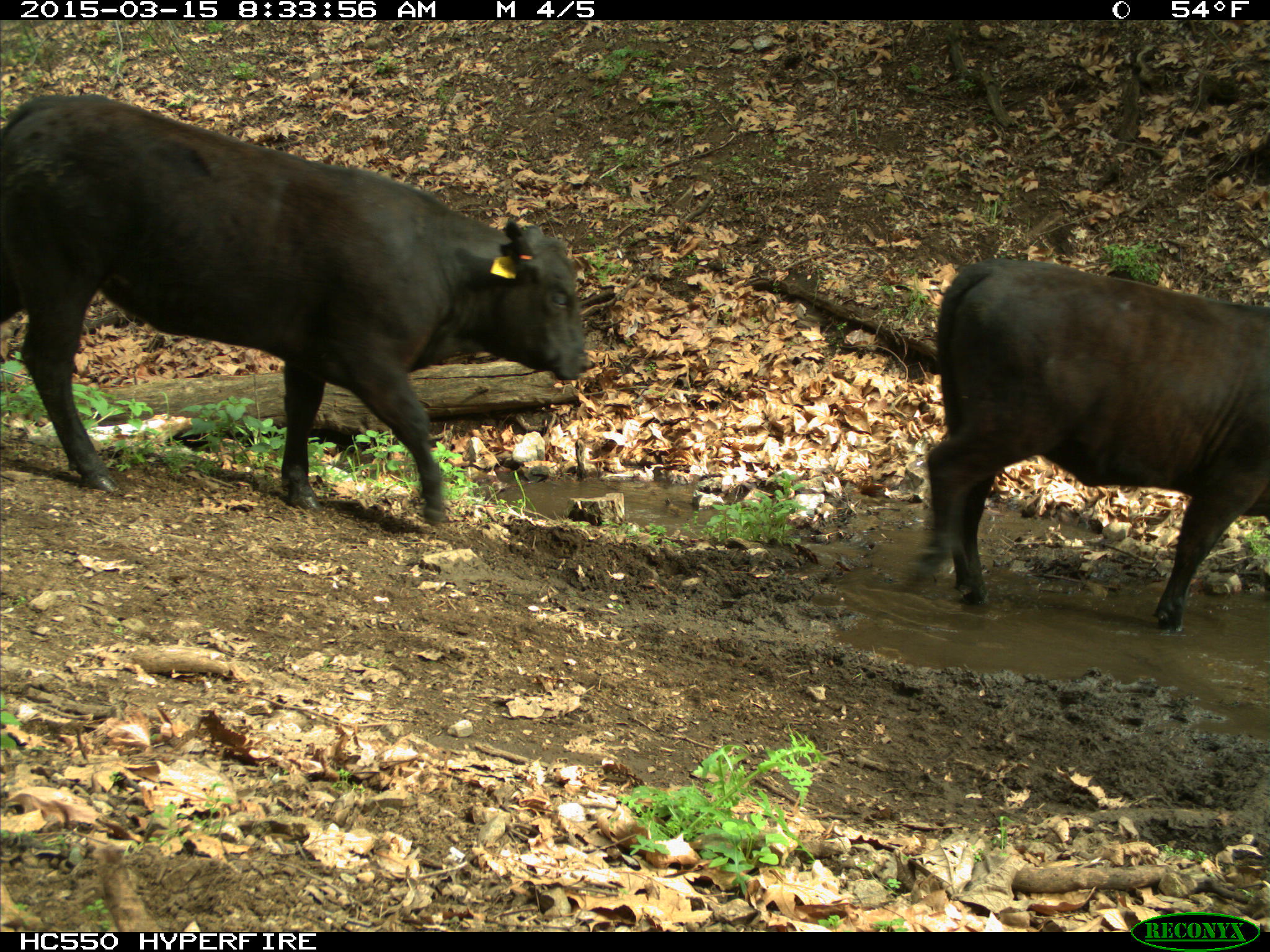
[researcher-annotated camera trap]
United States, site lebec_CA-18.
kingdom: Animalia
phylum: Chordata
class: Mammalia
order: Artiodactyla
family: Bovidae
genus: Bos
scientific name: Bos taurus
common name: domestic cow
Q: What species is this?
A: Bos taurus (domestic cow).